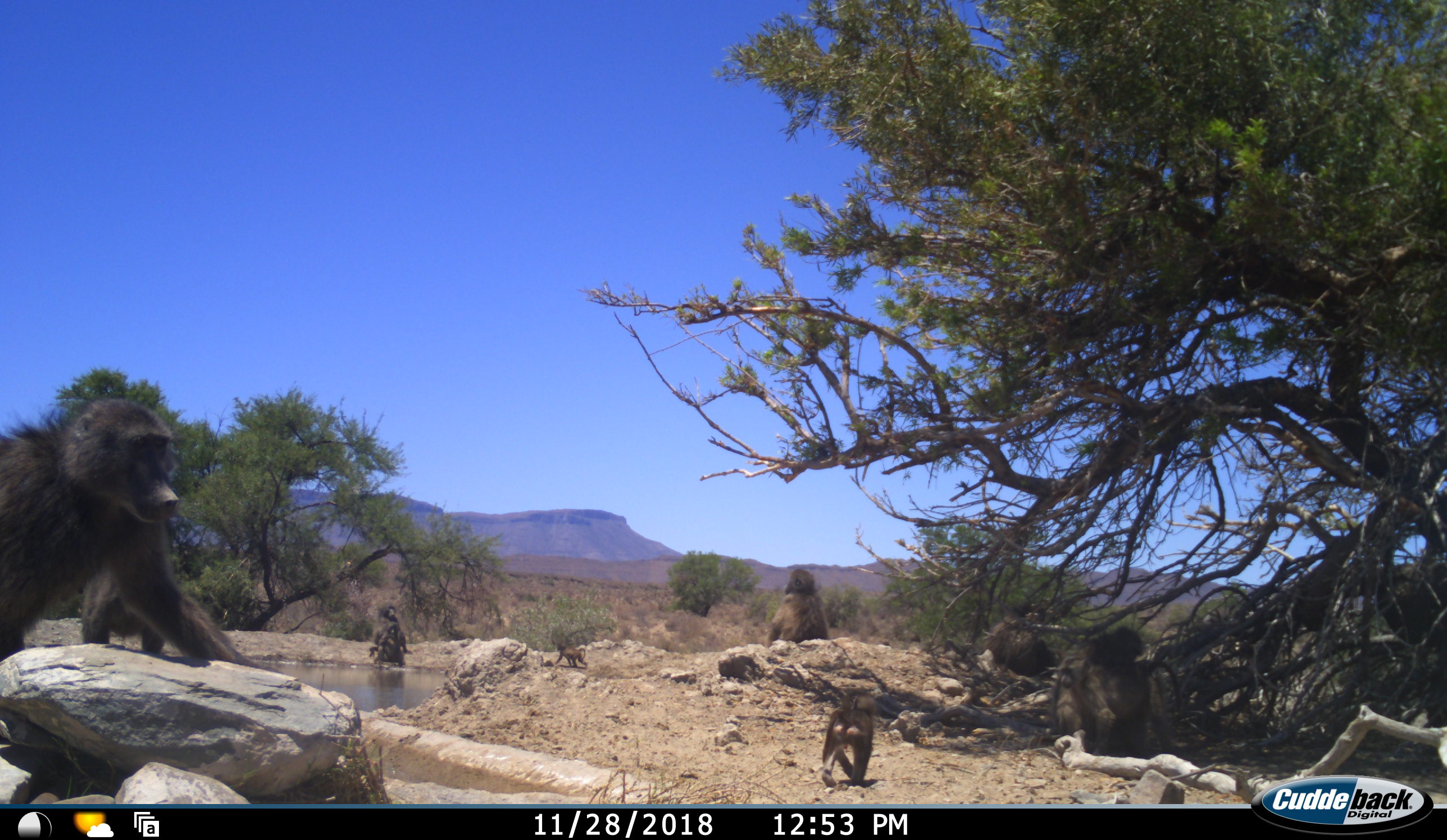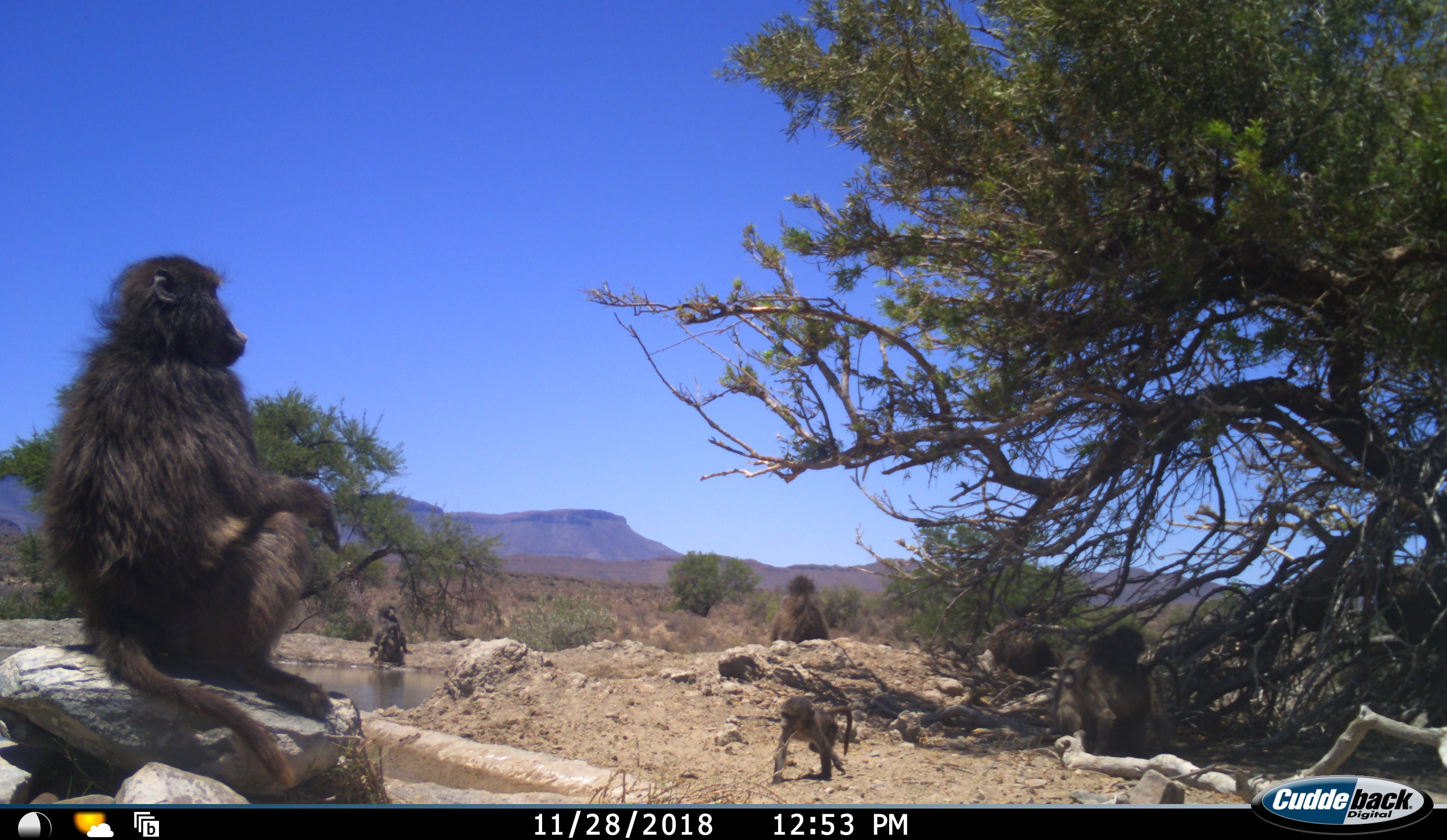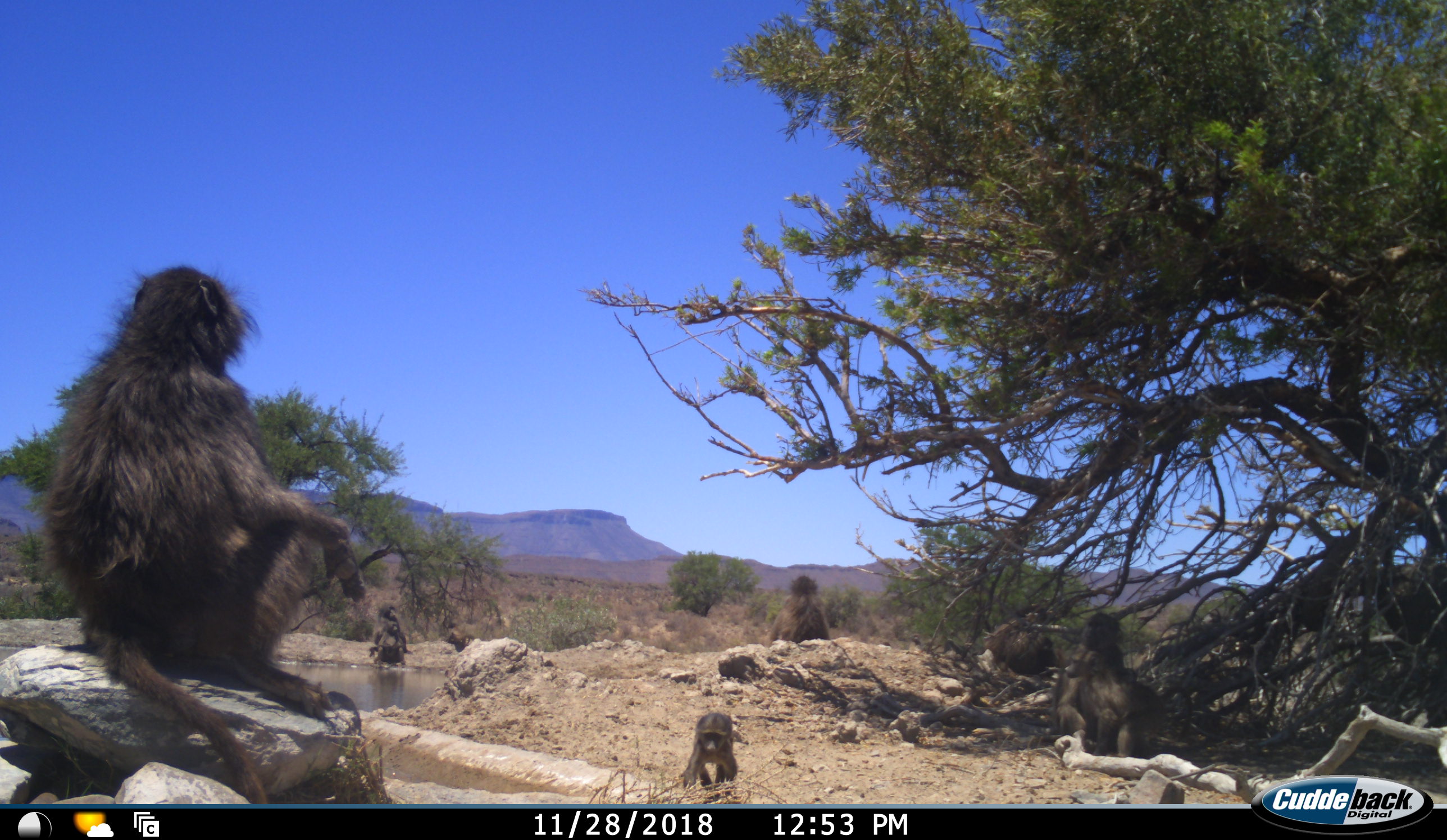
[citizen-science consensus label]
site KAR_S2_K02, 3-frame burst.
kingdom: Animalia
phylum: Chordata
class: Mammalia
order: Primates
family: Cercopithecidae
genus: Papio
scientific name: Papio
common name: baboon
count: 10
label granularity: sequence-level